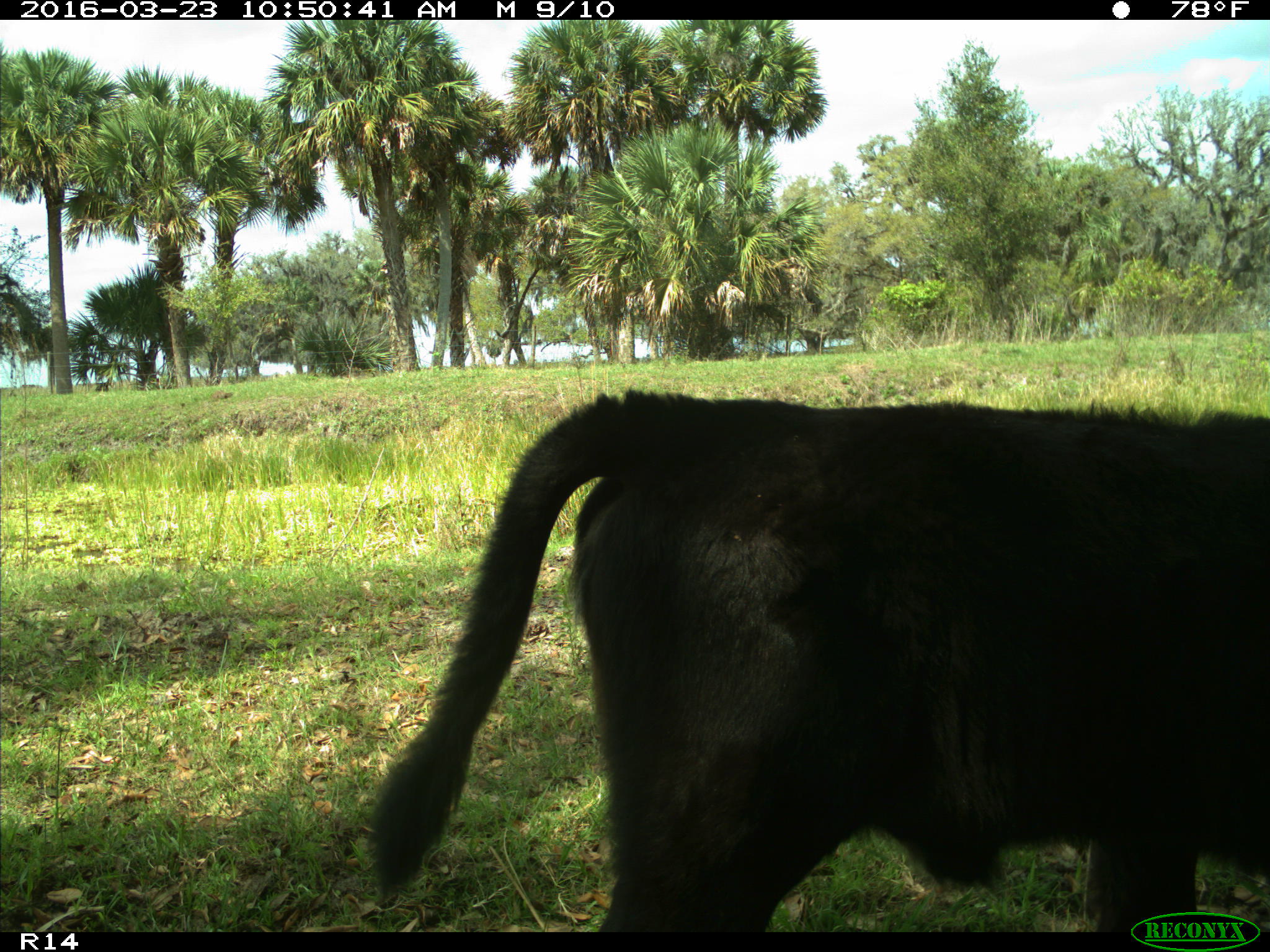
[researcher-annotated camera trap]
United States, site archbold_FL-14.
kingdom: Animalia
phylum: Chordata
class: Mammalia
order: Artiodactyla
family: Bovidae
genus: Bos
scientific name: Bos taurus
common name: domestic cow